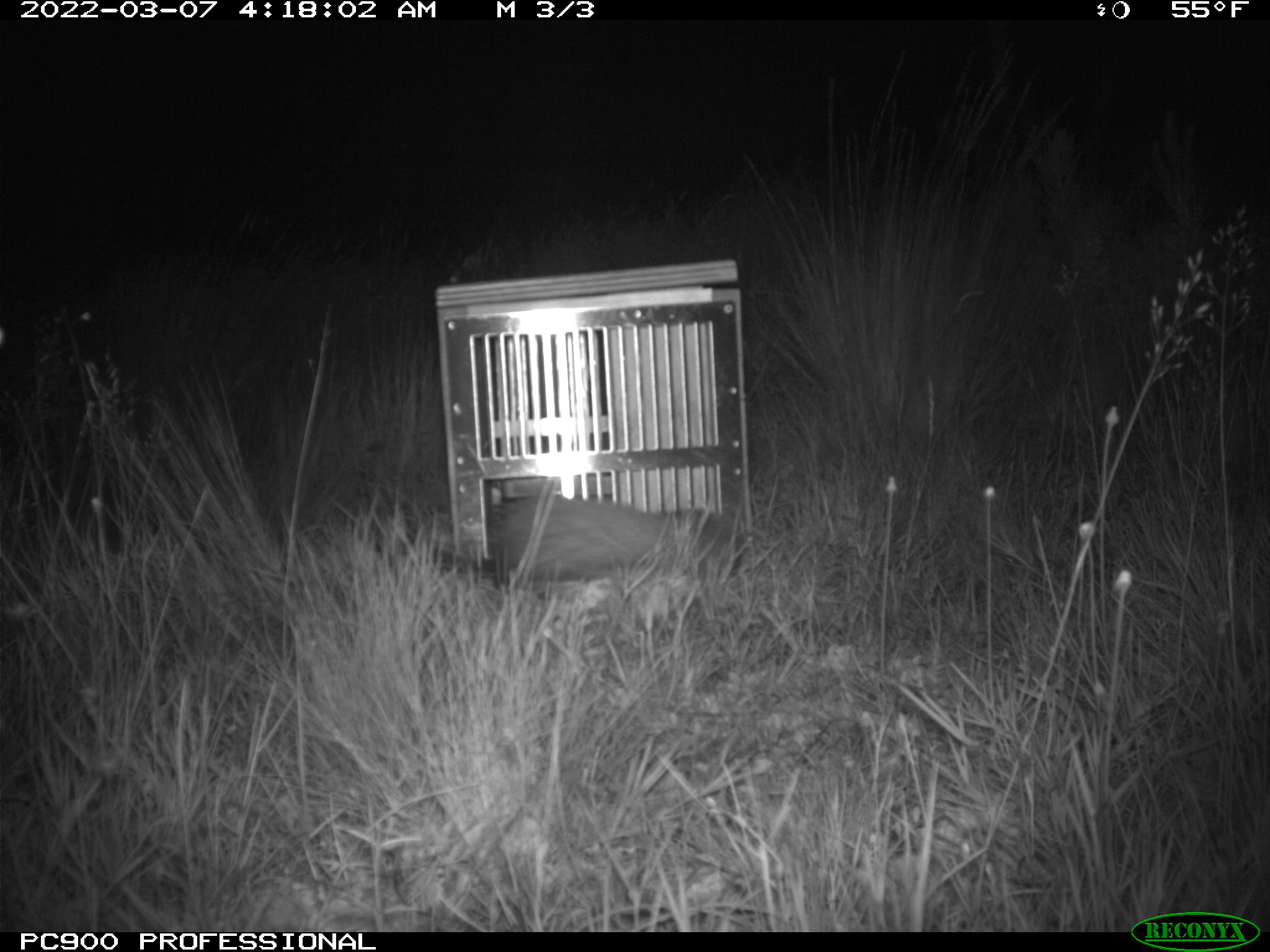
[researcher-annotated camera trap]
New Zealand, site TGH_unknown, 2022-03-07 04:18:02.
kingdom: Animalia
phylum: Chordata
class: Mammalia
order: Carnivora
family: Mustelidae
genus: Mustela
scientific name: Mustela furo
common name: ferret